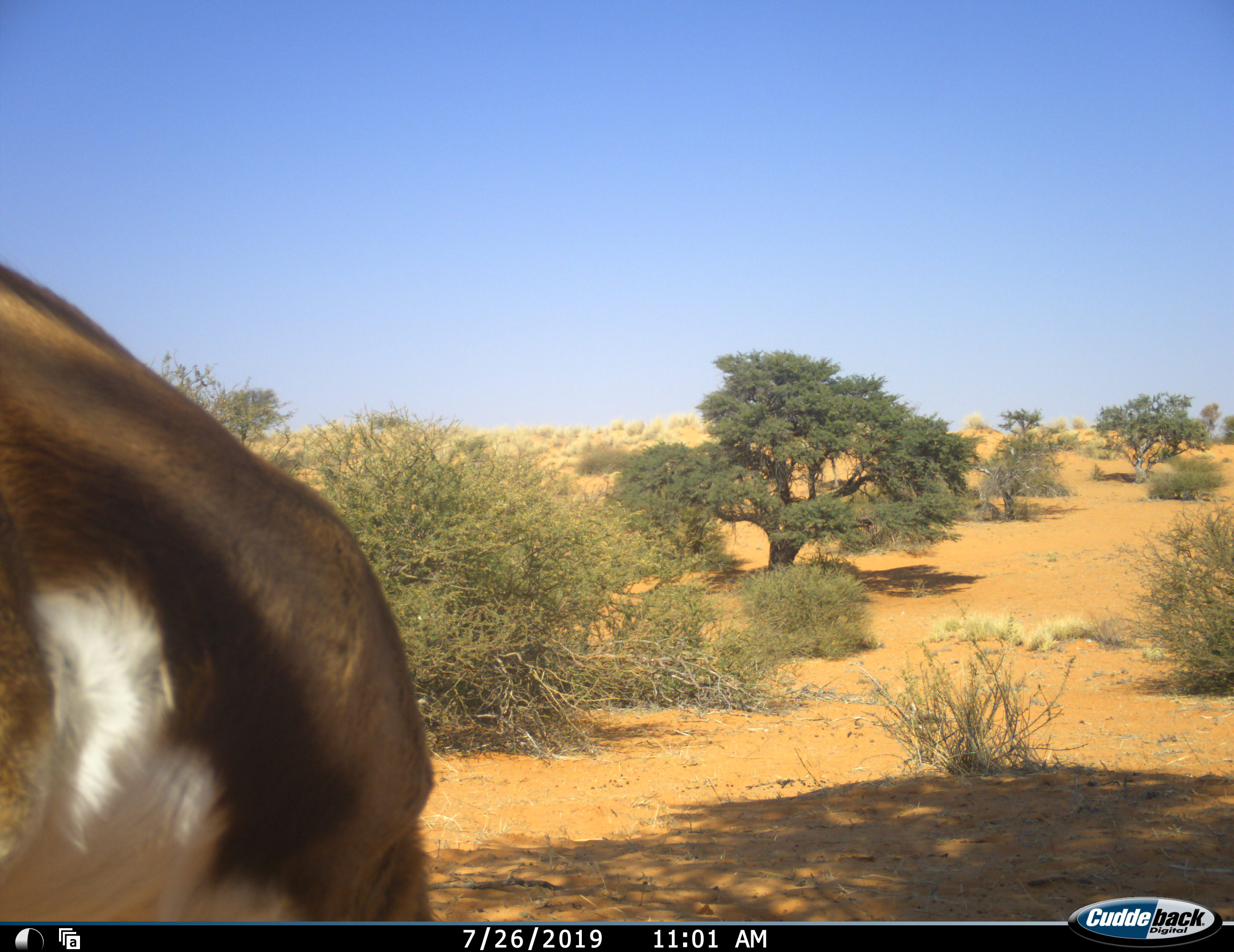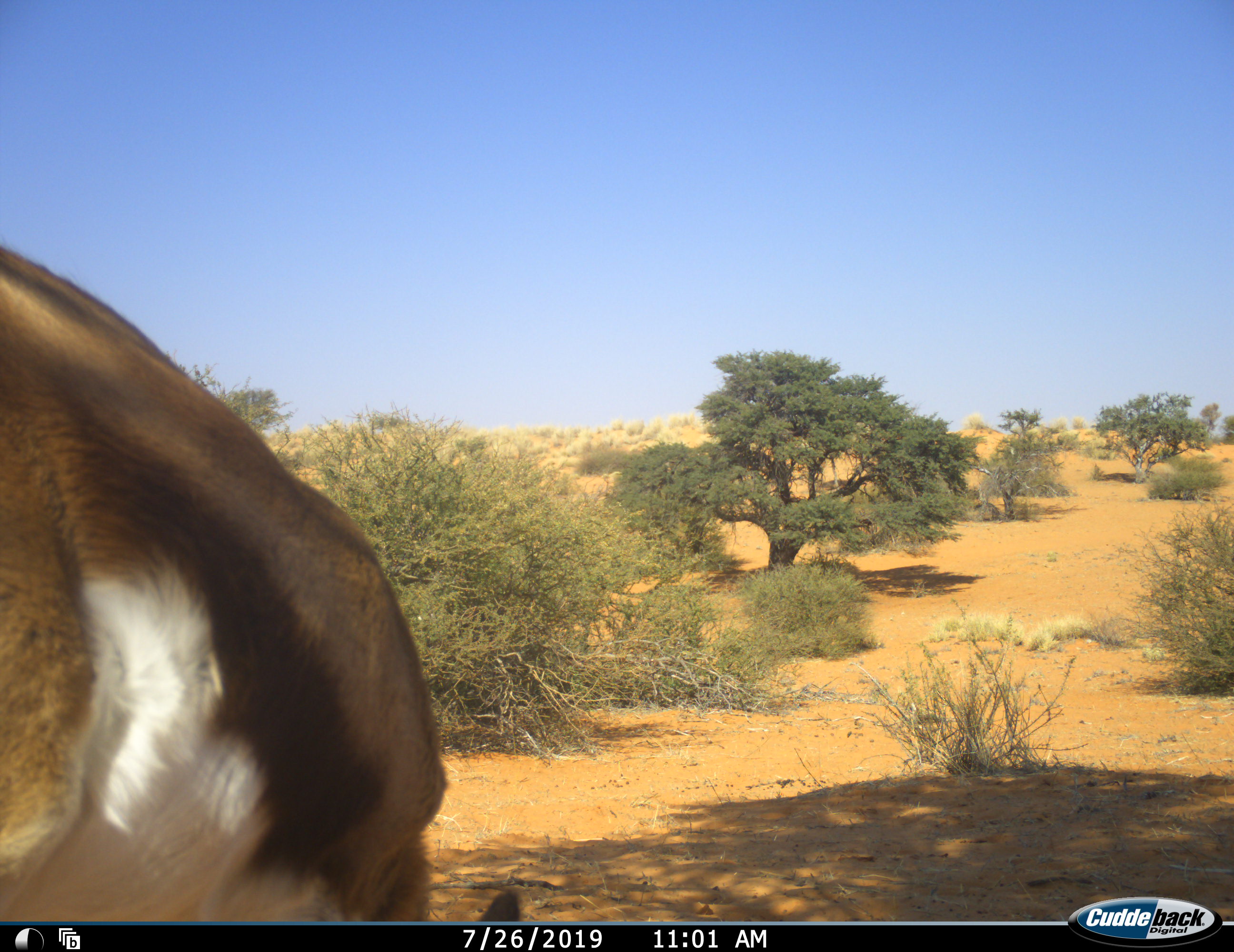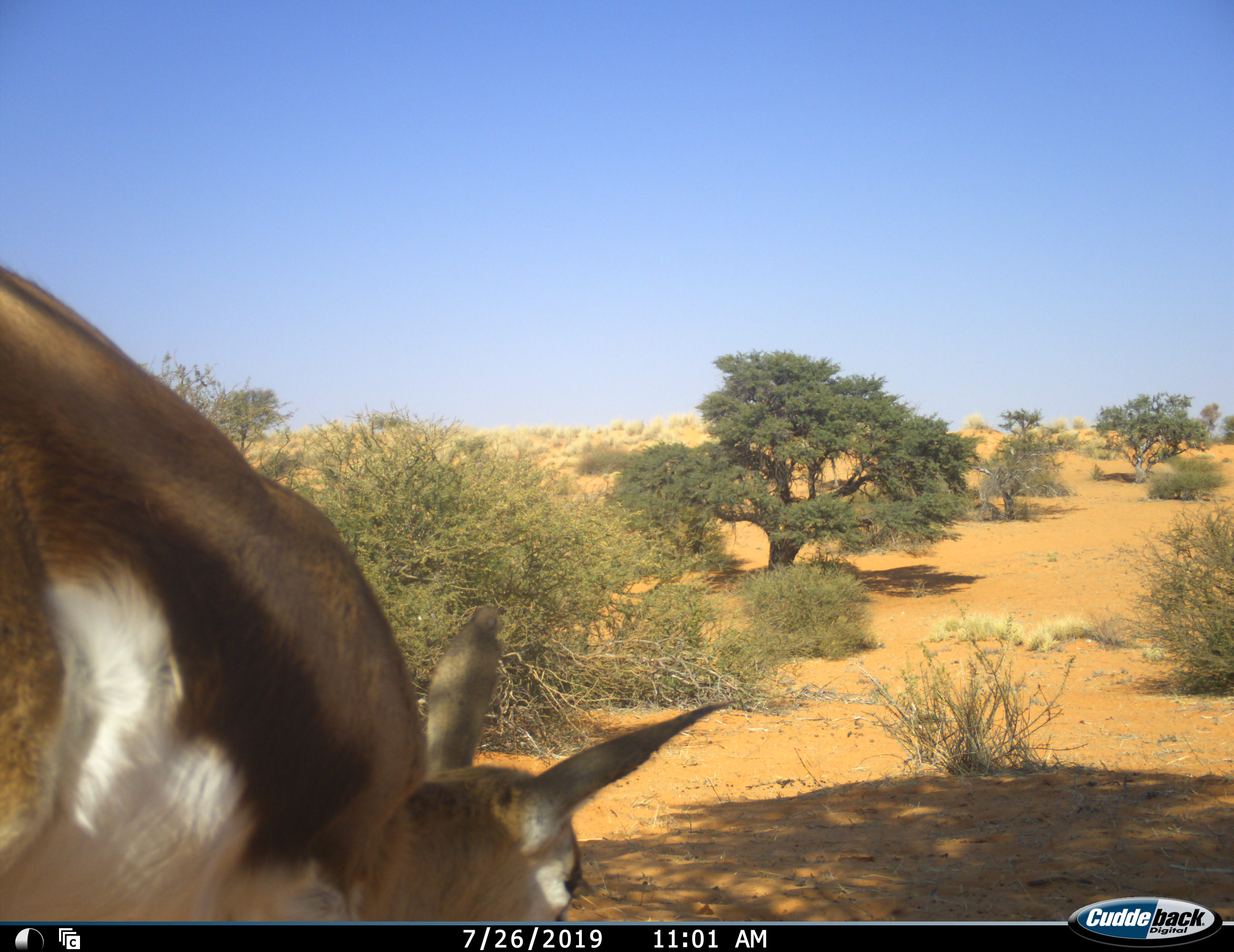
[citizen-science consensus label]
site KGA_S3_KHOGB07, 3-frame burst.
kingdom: Animalia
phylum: Chordata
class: Mammalia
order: Artiodactyla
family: Bovidae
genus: Antidorcas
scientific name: Antidorcas marsupialis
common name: springbok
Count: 1.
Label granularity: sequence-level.